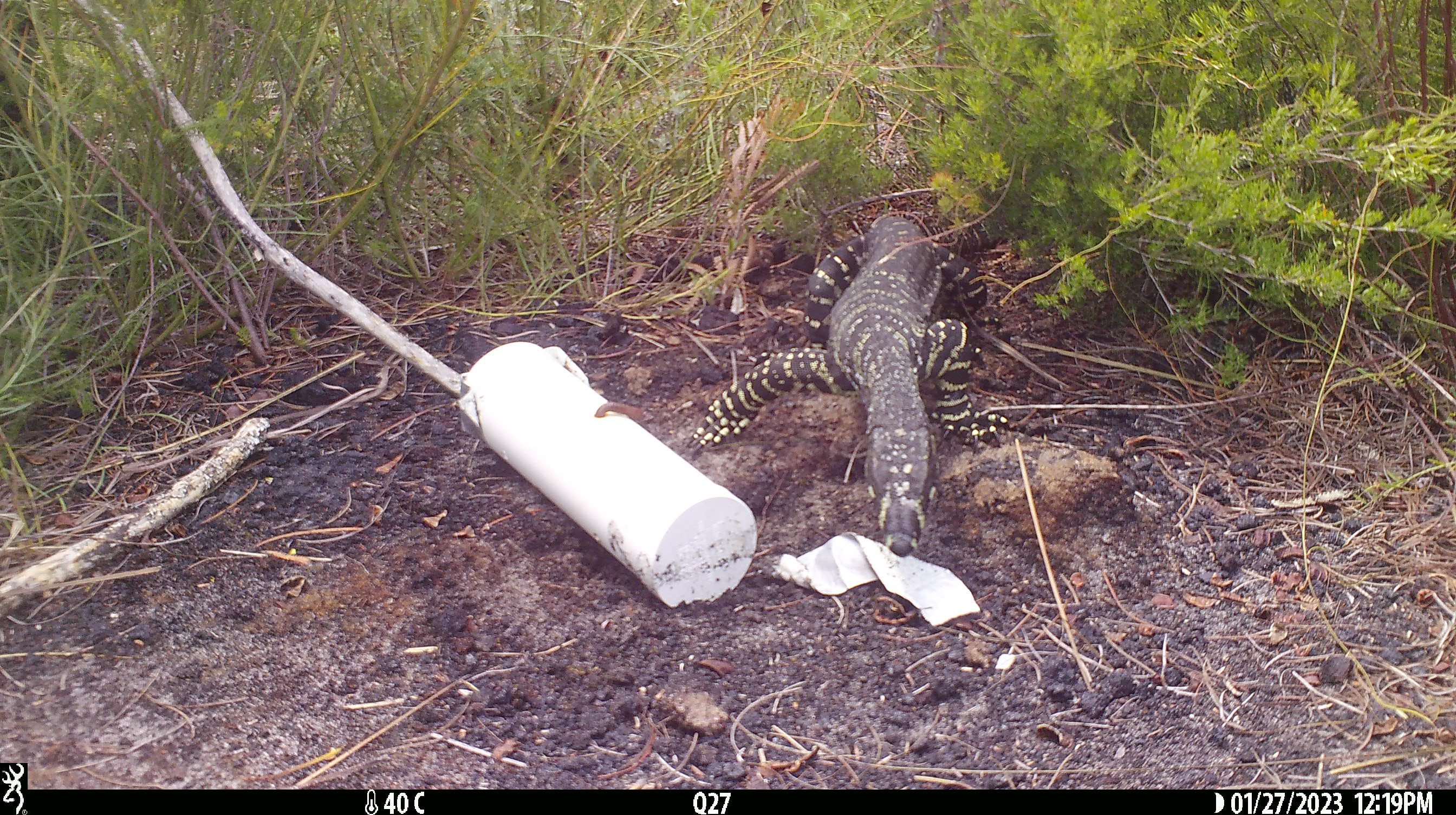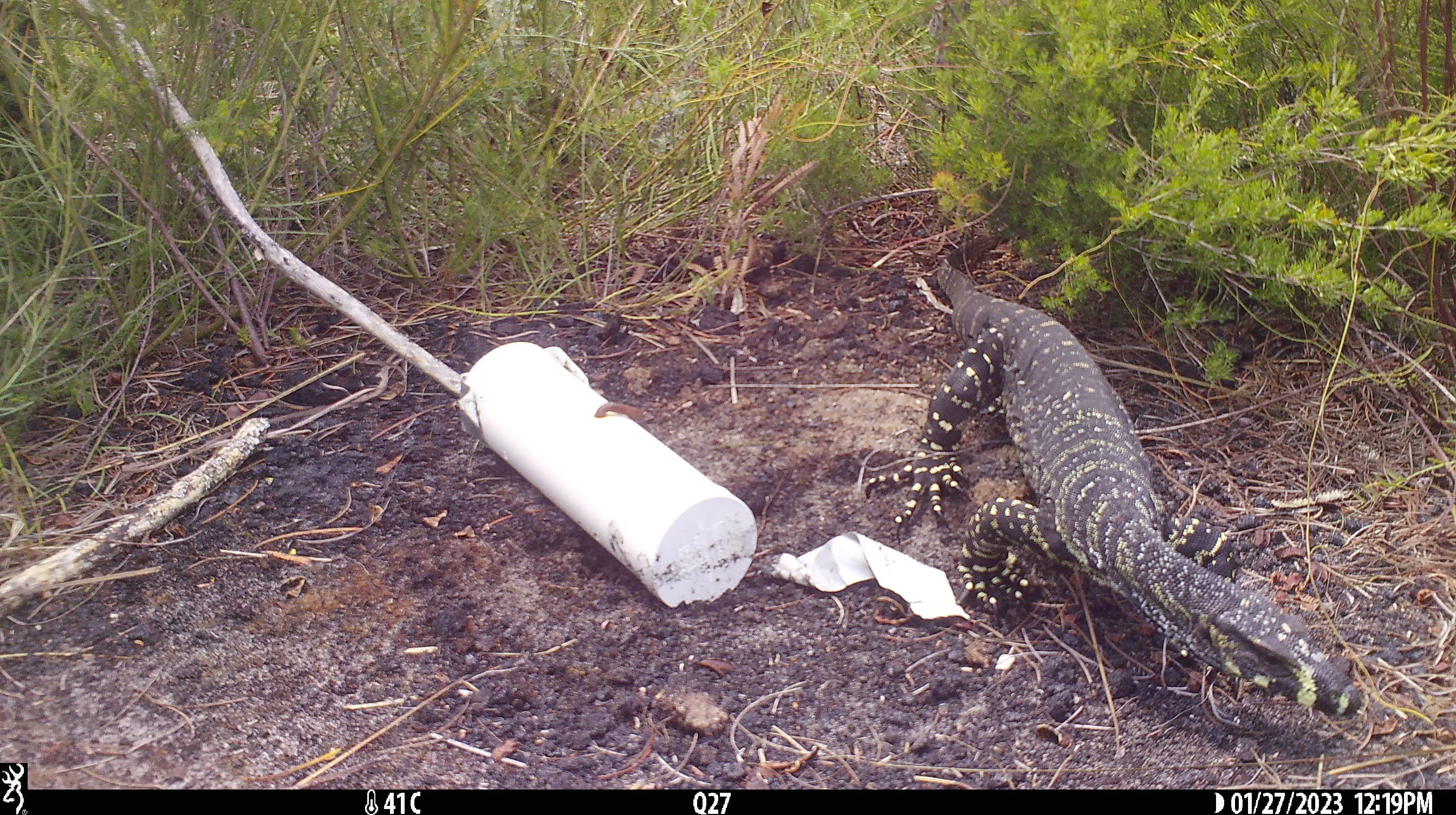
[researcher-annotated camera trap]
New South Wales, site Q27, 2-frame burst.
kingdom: Animalia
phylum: Chordata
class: Reptilia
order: Squamata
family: Varanidae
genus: Varanus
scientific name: Varanus varius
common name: lace monitor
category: goanna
Goanna (lace monitor) (Varanus varius).